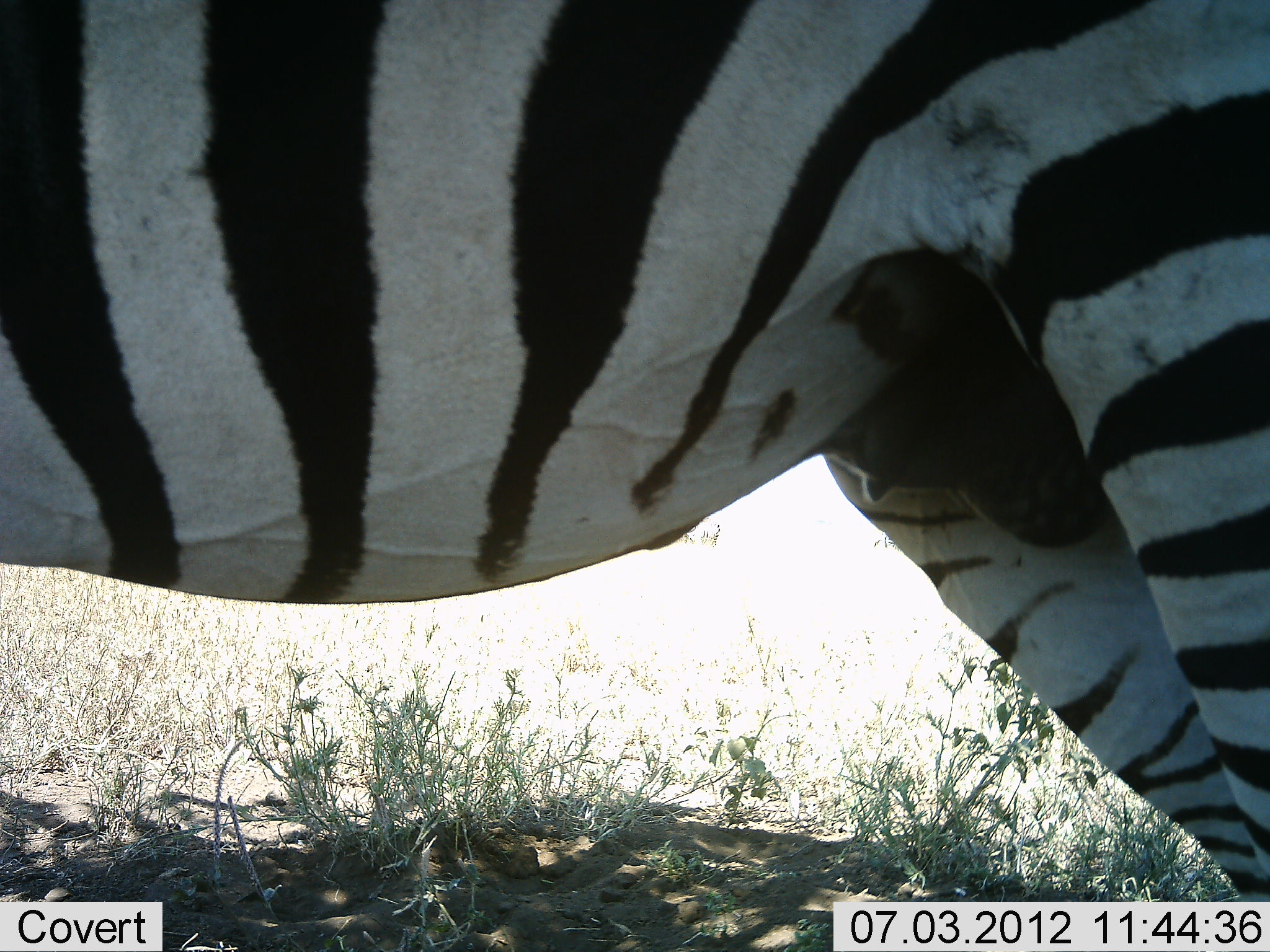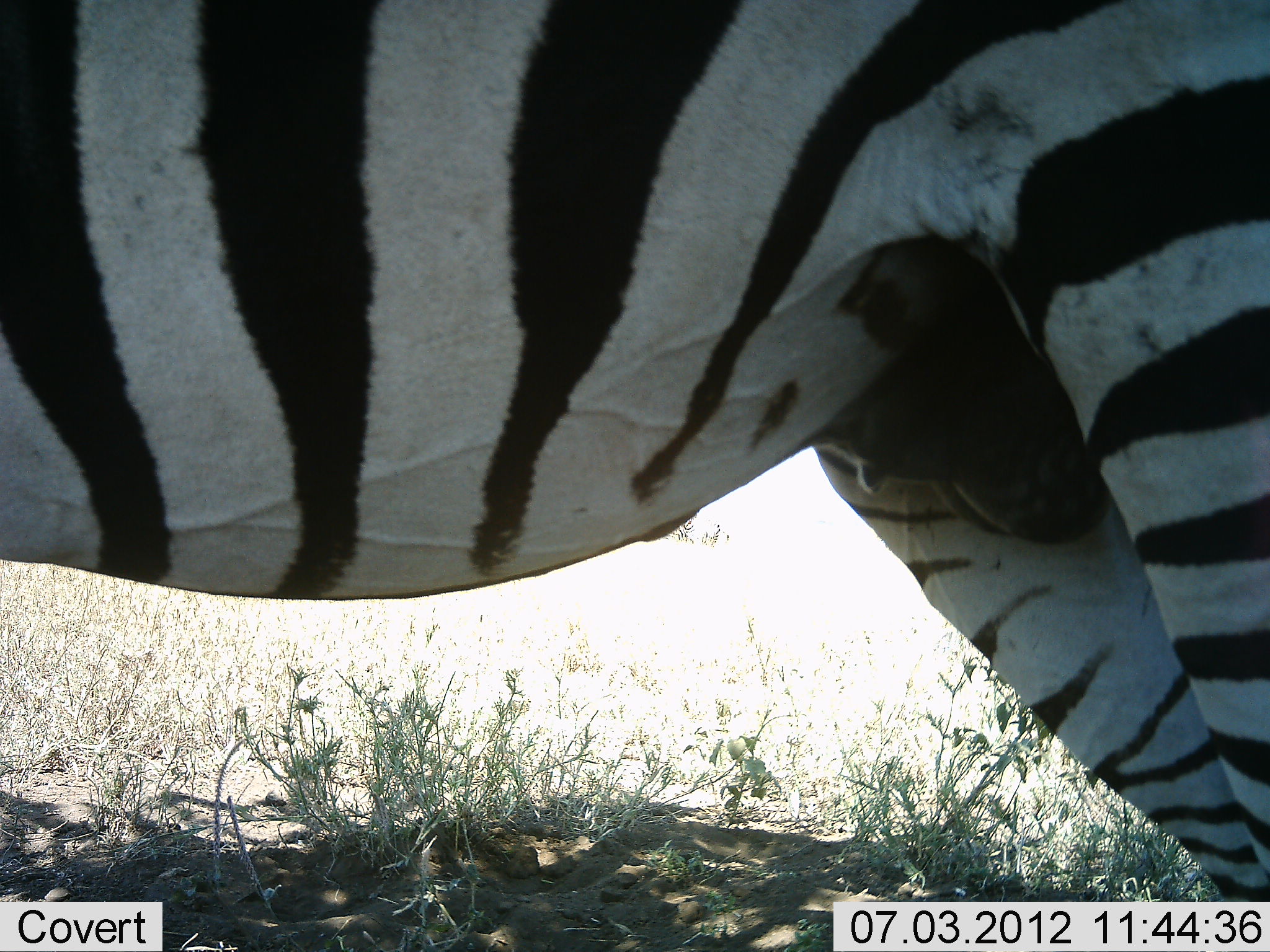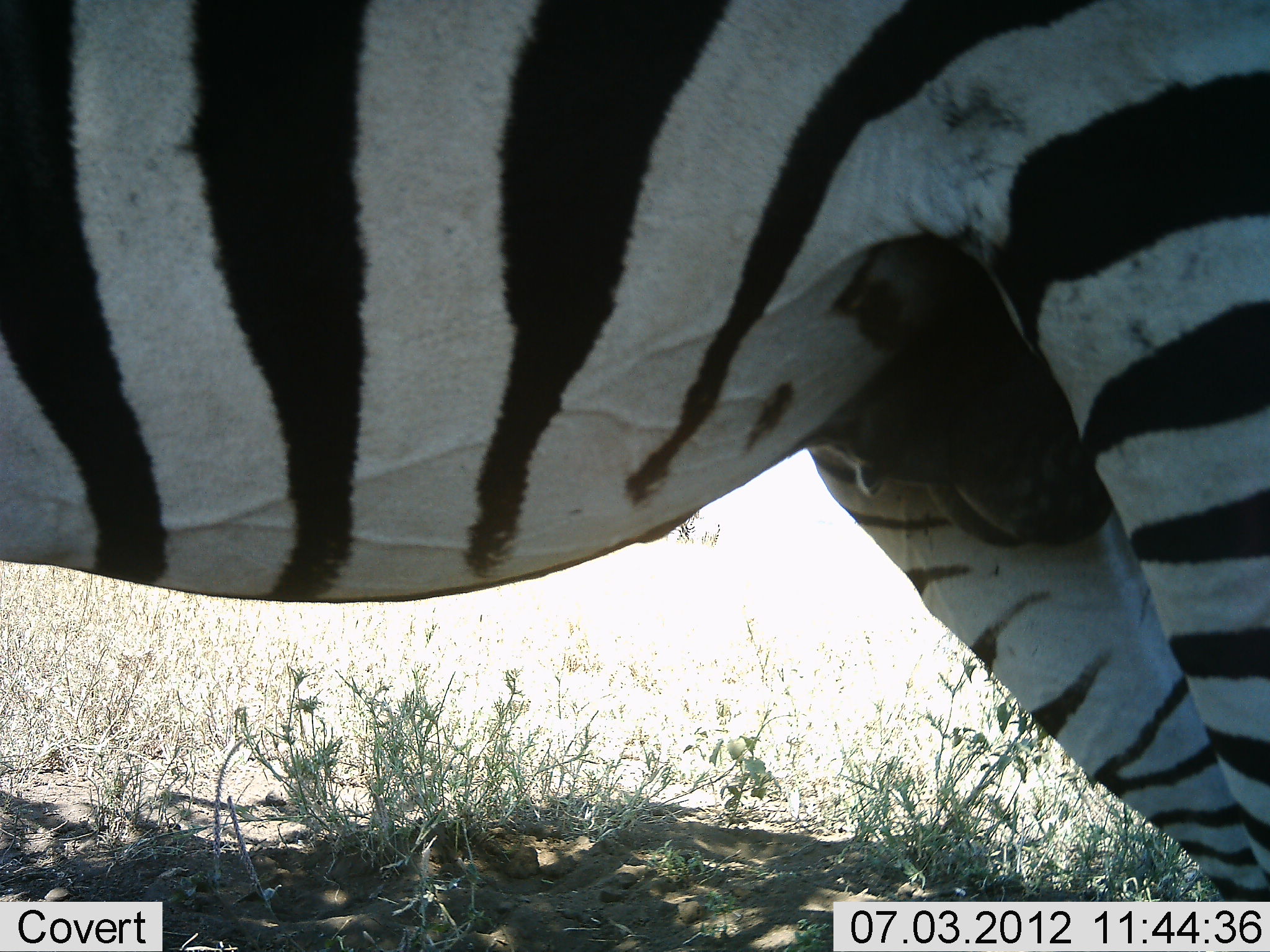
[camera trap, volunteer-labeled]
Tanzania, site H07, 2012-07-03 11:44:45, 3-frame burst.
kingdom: Animalia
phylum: Chordata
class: Mammalia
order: Perissodactyla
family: Equidae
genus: Equus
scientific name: Equus quagga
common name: plains zebra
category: zebra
Zebra (plains zebra) (Equus quagga), count 1. Behavior (volunteer vote fractions): standing 100%, resting 0%, moving 0%, interacting 0%. Young present (vote fraction): 0%. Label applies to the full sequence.